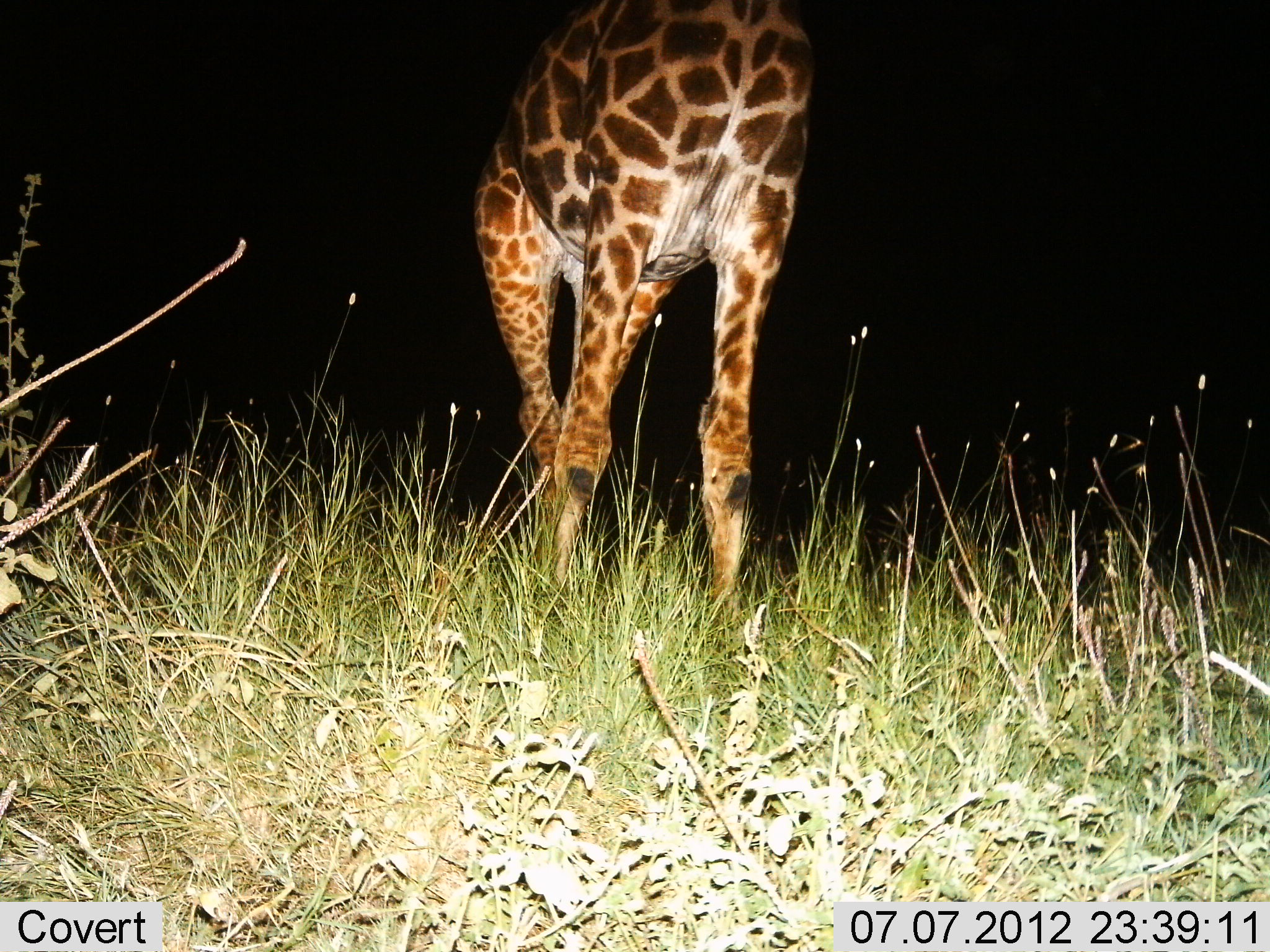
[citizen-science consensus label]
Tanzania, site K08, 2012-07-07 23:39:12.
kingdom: Animalia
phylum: Chordata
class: Mammalia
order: Artiodactyla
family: Giraffidae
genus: Giraffa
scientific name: Giraffa camelopardalis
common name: giraffe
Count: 1.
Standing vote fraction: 80%.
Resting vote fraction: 0%.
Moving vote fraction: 20%.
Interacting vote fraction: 0%.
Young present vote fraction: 0%.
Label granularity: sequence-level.